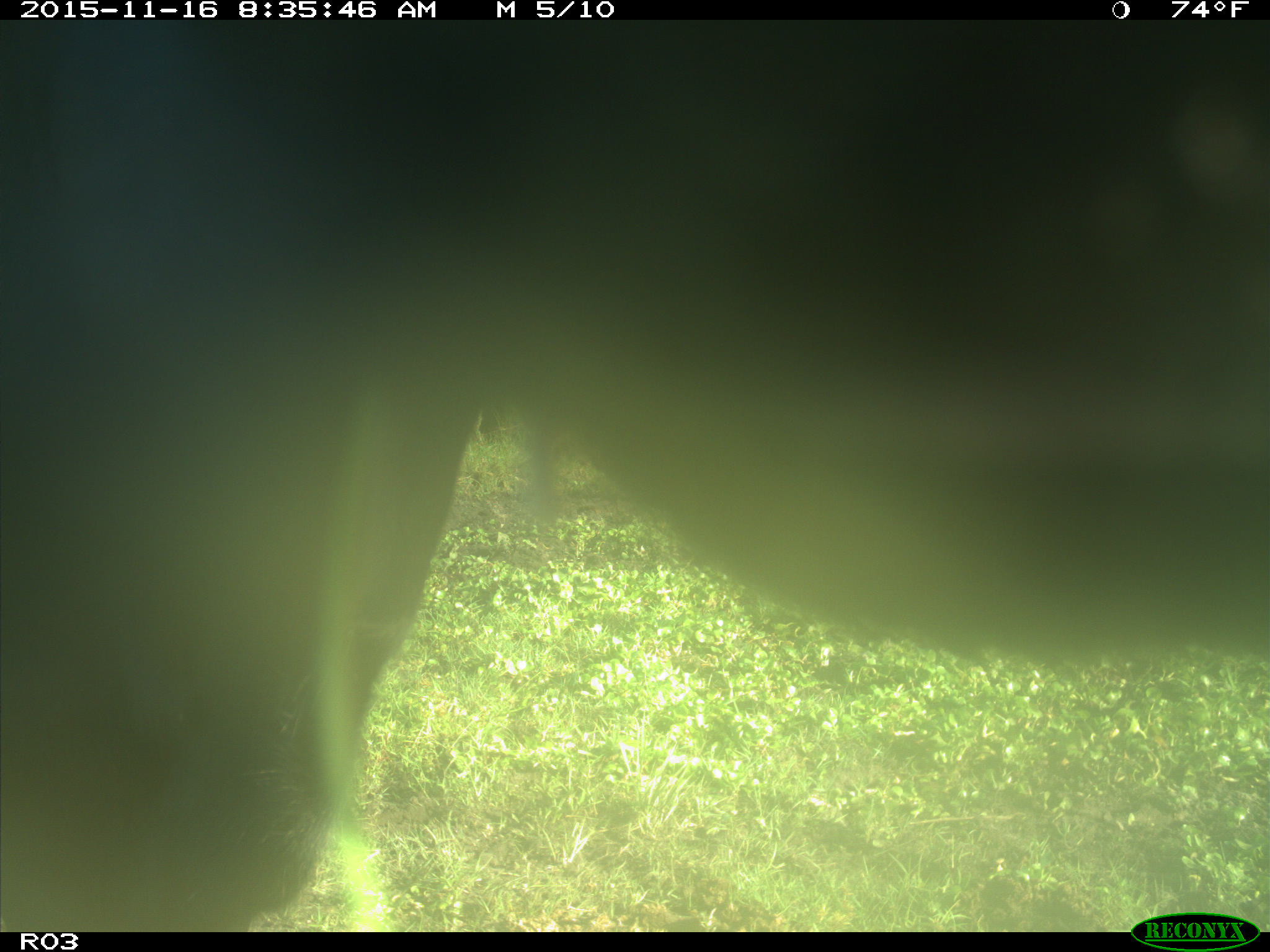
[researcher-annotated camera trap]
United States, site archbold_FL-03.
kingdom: Animalia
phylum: Chordata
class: Mammalia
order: Artiodactyla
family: Bovidae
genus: Bos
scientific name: Bos taurus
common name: domestic cow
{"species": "Bos taurus (domestic cow)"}